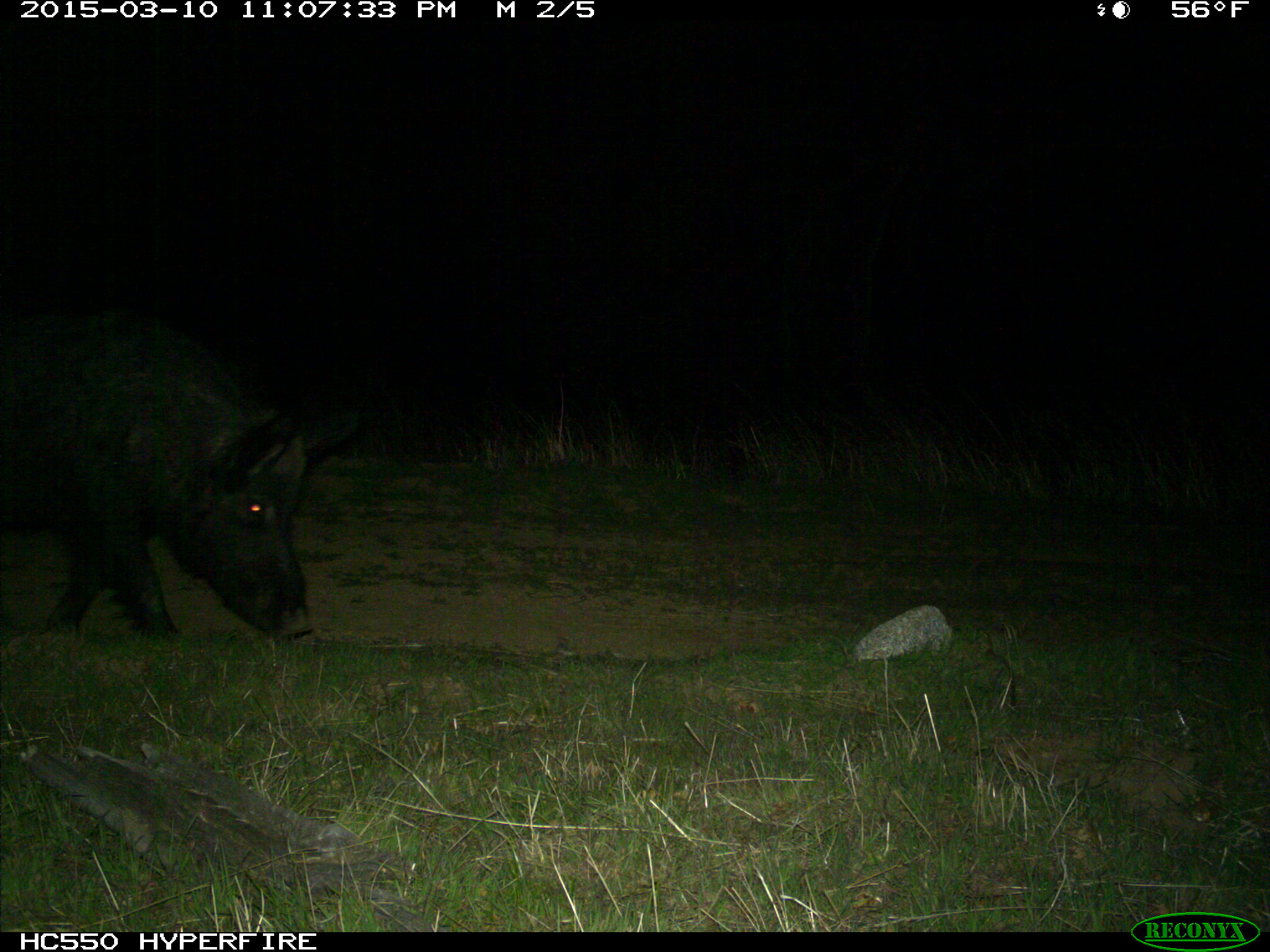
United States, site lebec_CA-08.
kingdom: Animalia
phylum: Chordata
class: Mammalia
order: Artiodactyla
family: Suidae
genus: Sus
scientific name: Sus scrofa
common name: wild boar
Sus scrofa (wild boar).